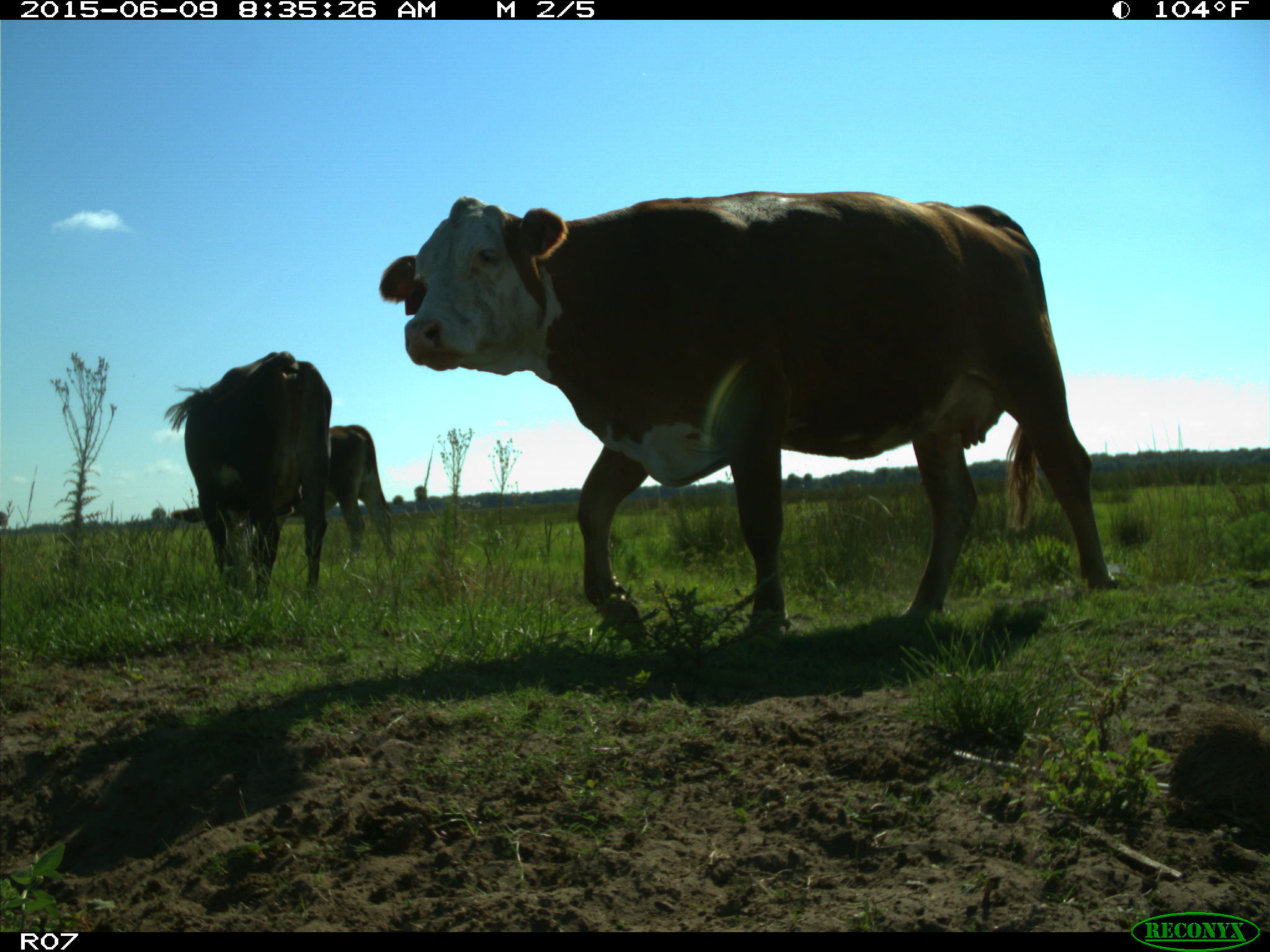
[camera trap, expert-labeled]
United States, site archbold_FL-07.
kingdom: Animalia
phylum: Chordata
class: Mammalia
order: Artiodactyla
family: Bovidae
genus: Bos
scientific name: Bos taurus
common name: domestic cow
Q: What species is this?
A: Bos taurus (domestic cow).